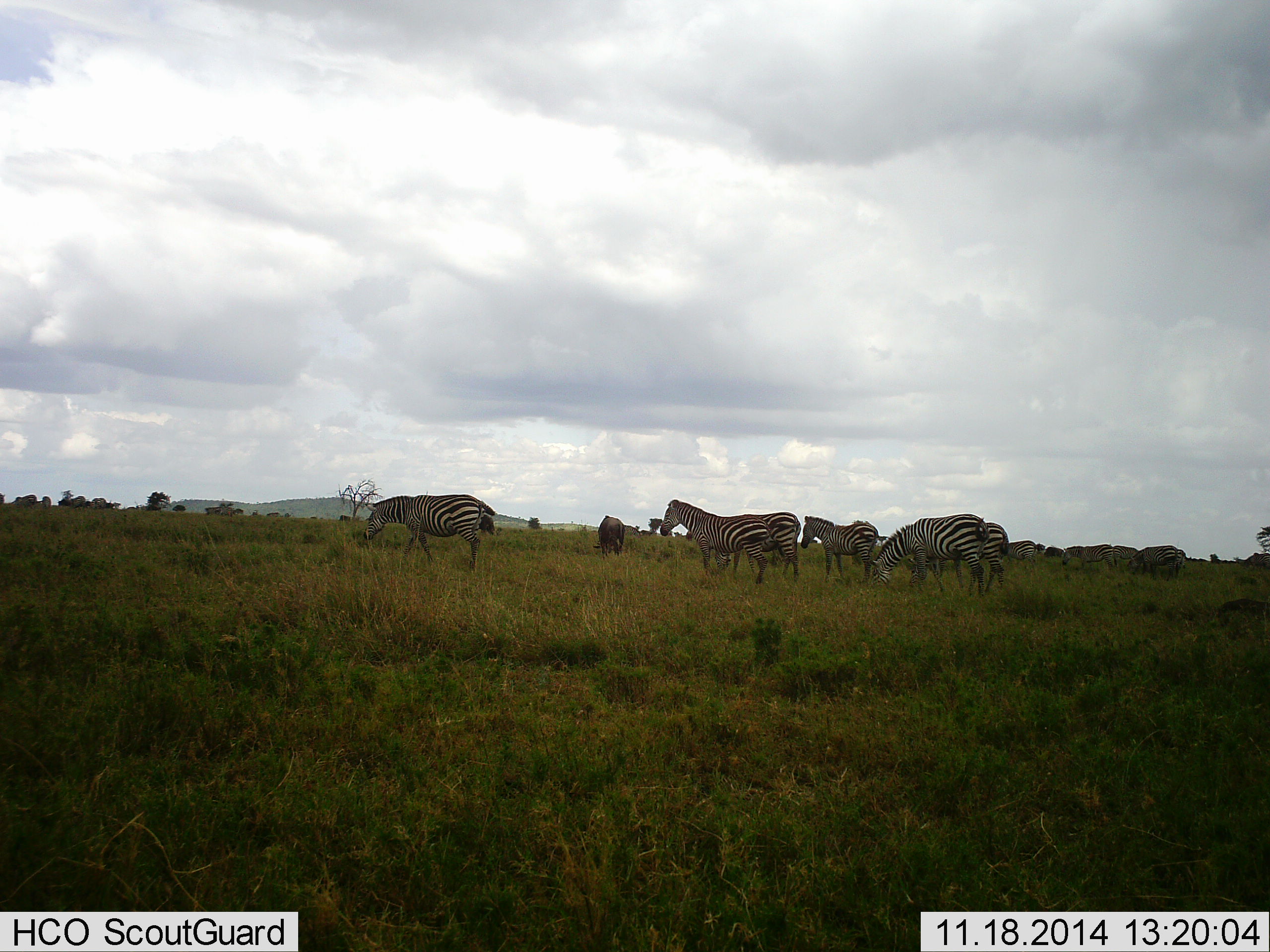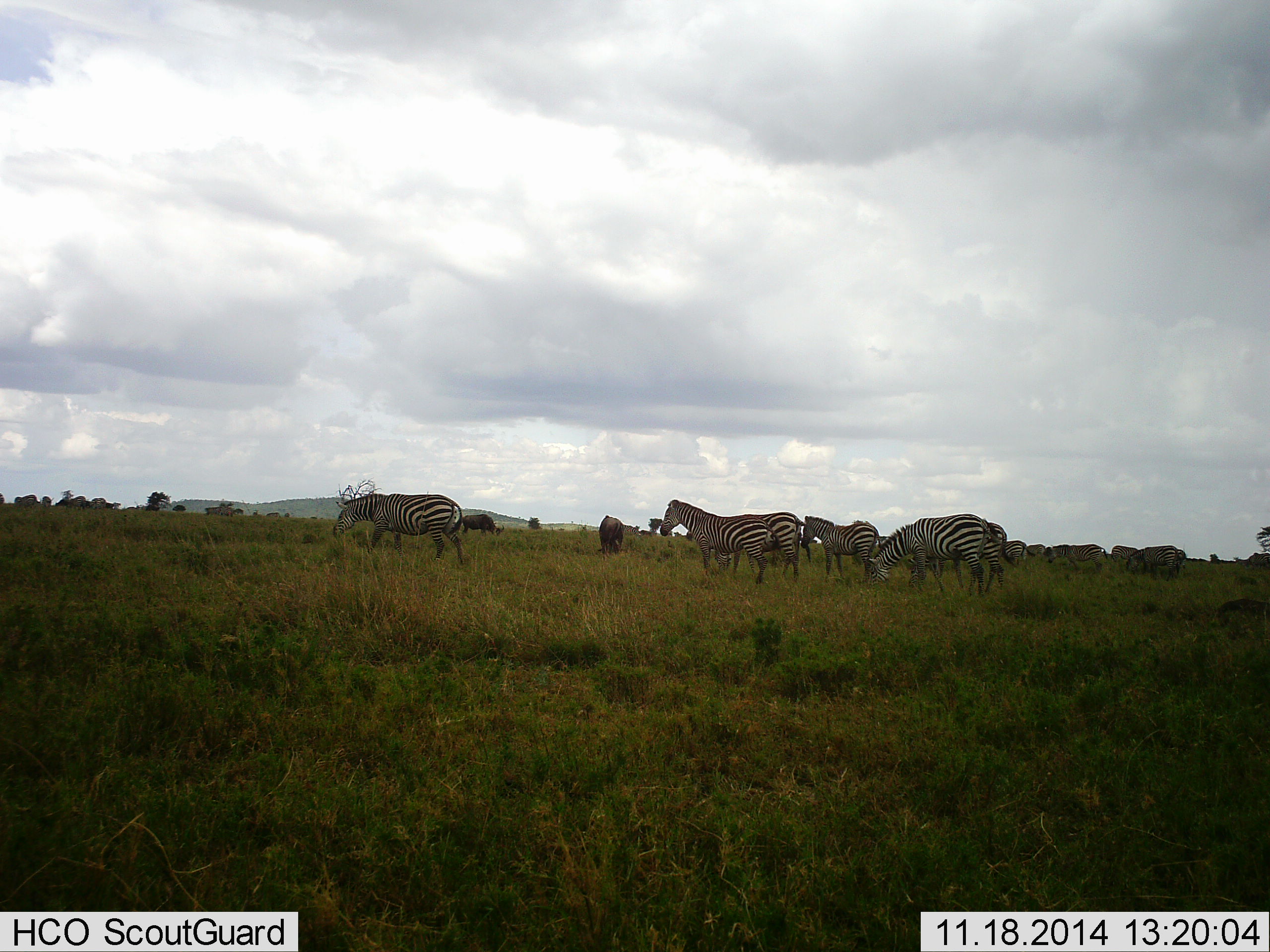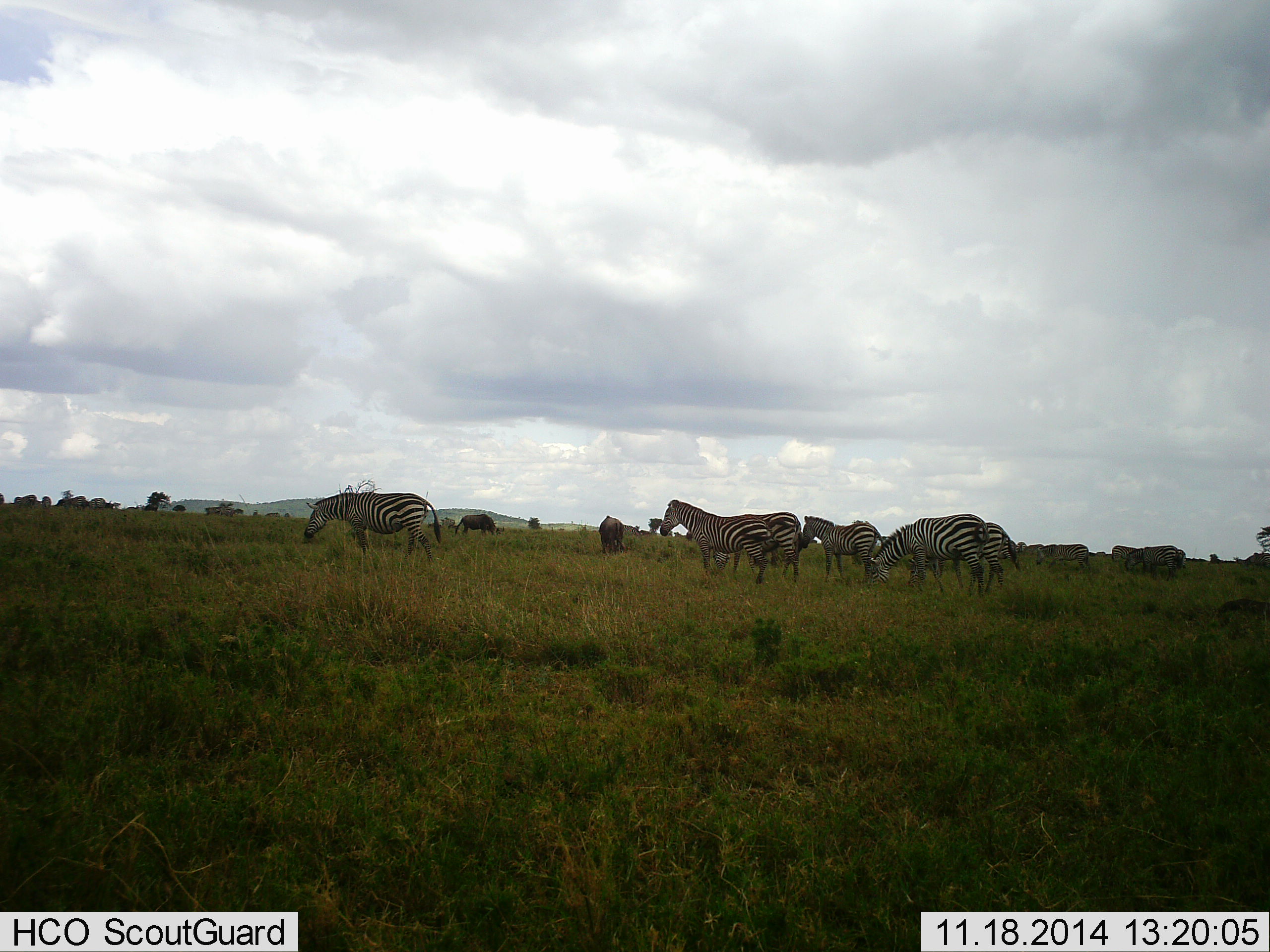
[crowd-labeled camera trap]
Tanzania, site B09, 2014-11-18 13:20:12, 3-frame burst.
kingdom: Animalia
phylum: Chordata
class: Mammalia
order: Perissodactyla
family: Equidae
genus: Equus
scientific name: Equus quagga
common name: plains zebra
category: zebra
Zebra (plains zebra) (Equus quagga), count 6. Behavior (volunteer vote fractions): standing 77%, resting 0%, moving 77%, interacting 0%. Young present (vote fraction): 0%. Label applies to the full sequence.